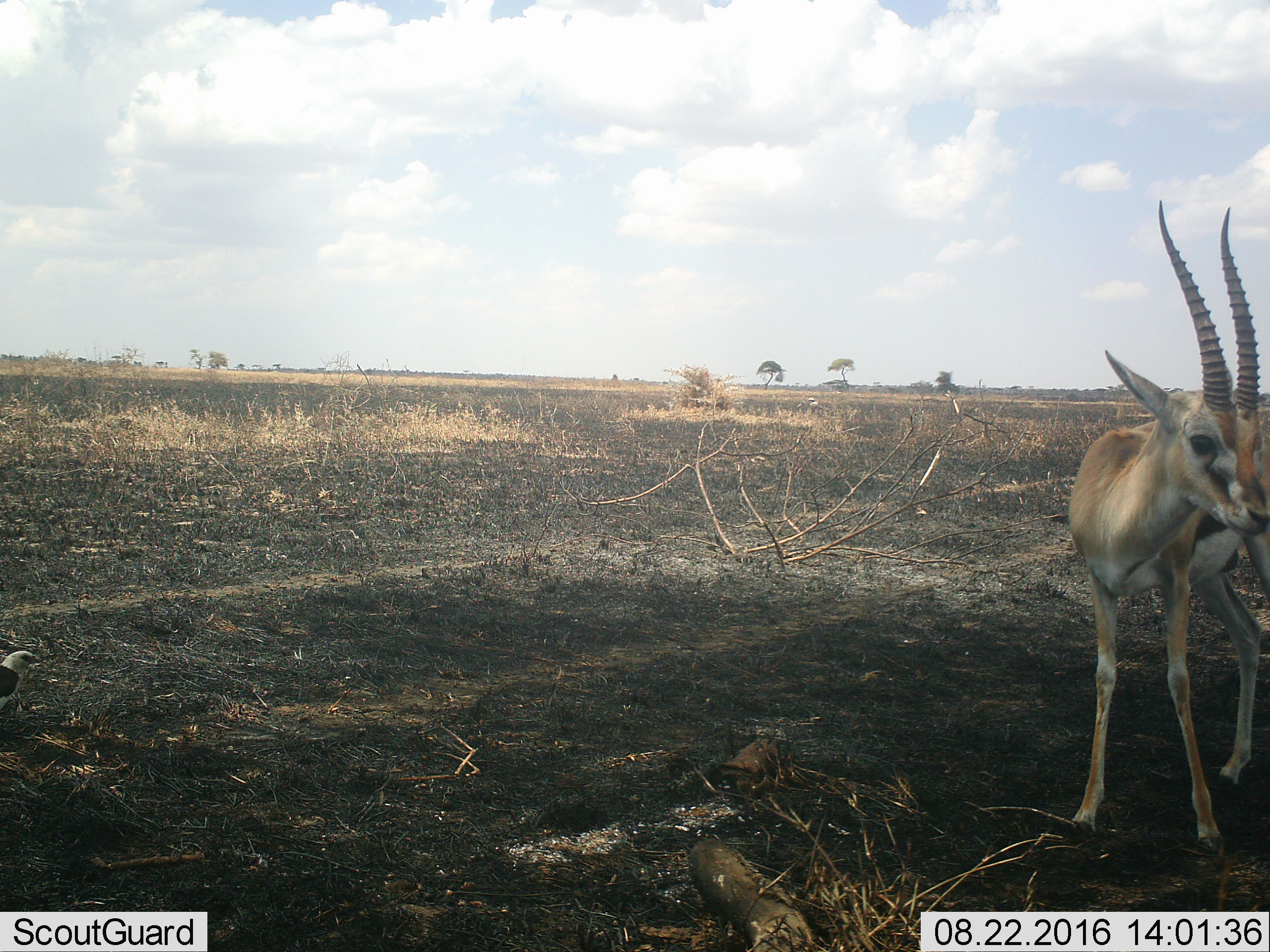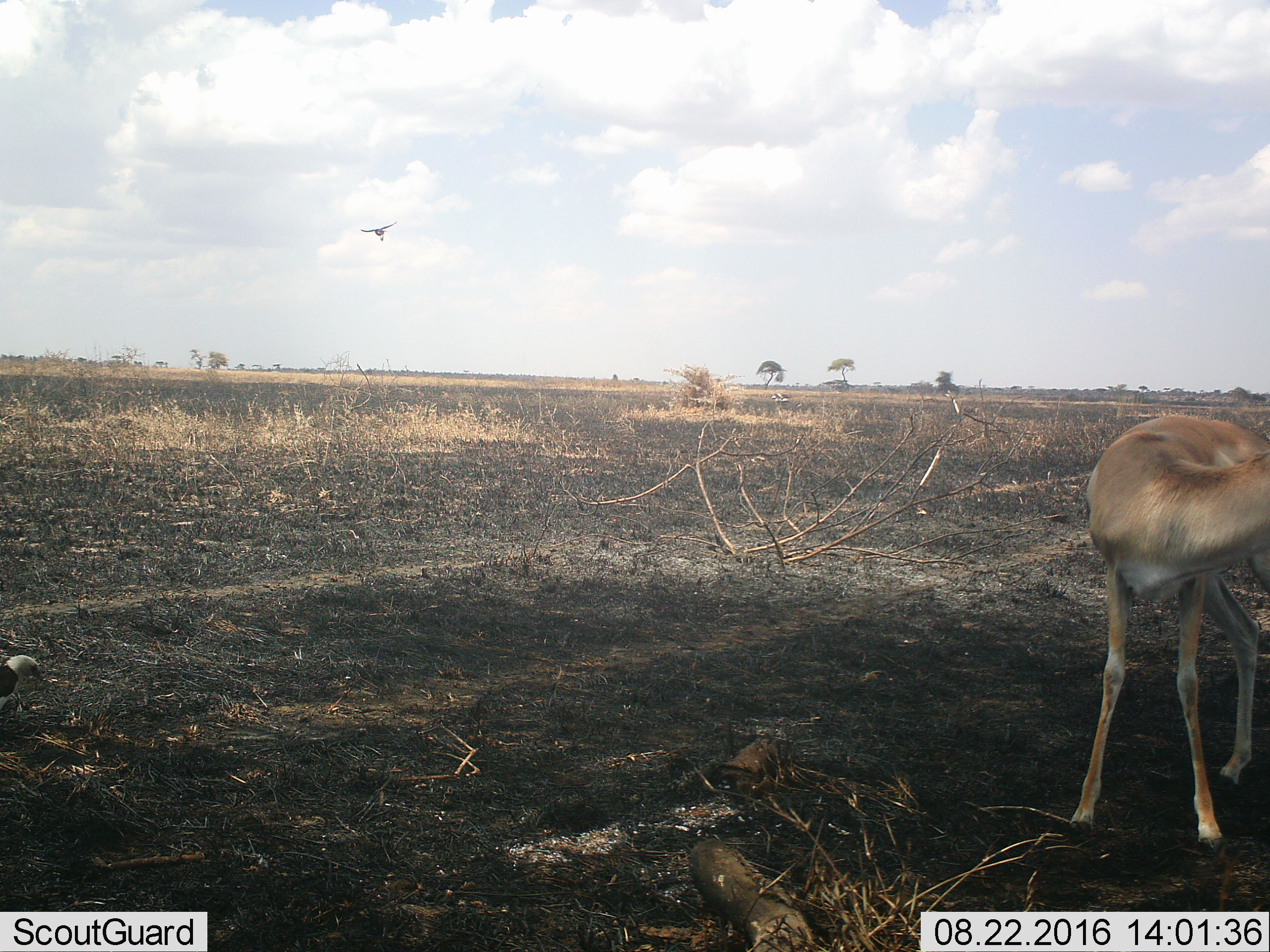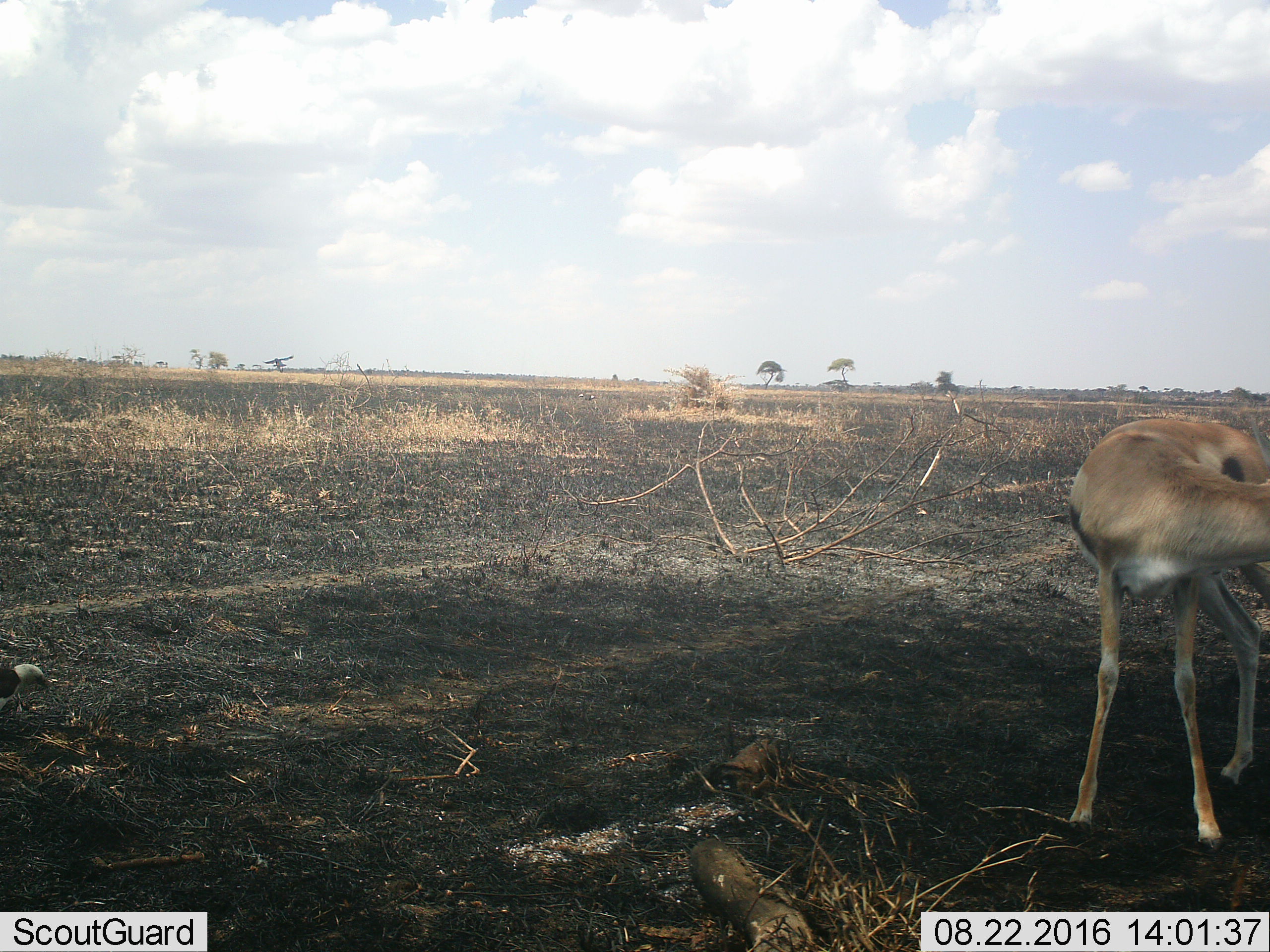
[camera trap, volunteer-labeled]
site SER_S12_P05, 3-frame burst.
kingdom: Animalia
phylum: Chordata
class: Mammalia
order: Artiodactyla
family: Bovidae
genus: Eudorcas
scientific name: Eudorcas thomsonii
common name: thomson's gazelle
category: gazellethomsons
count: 1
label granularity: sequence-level